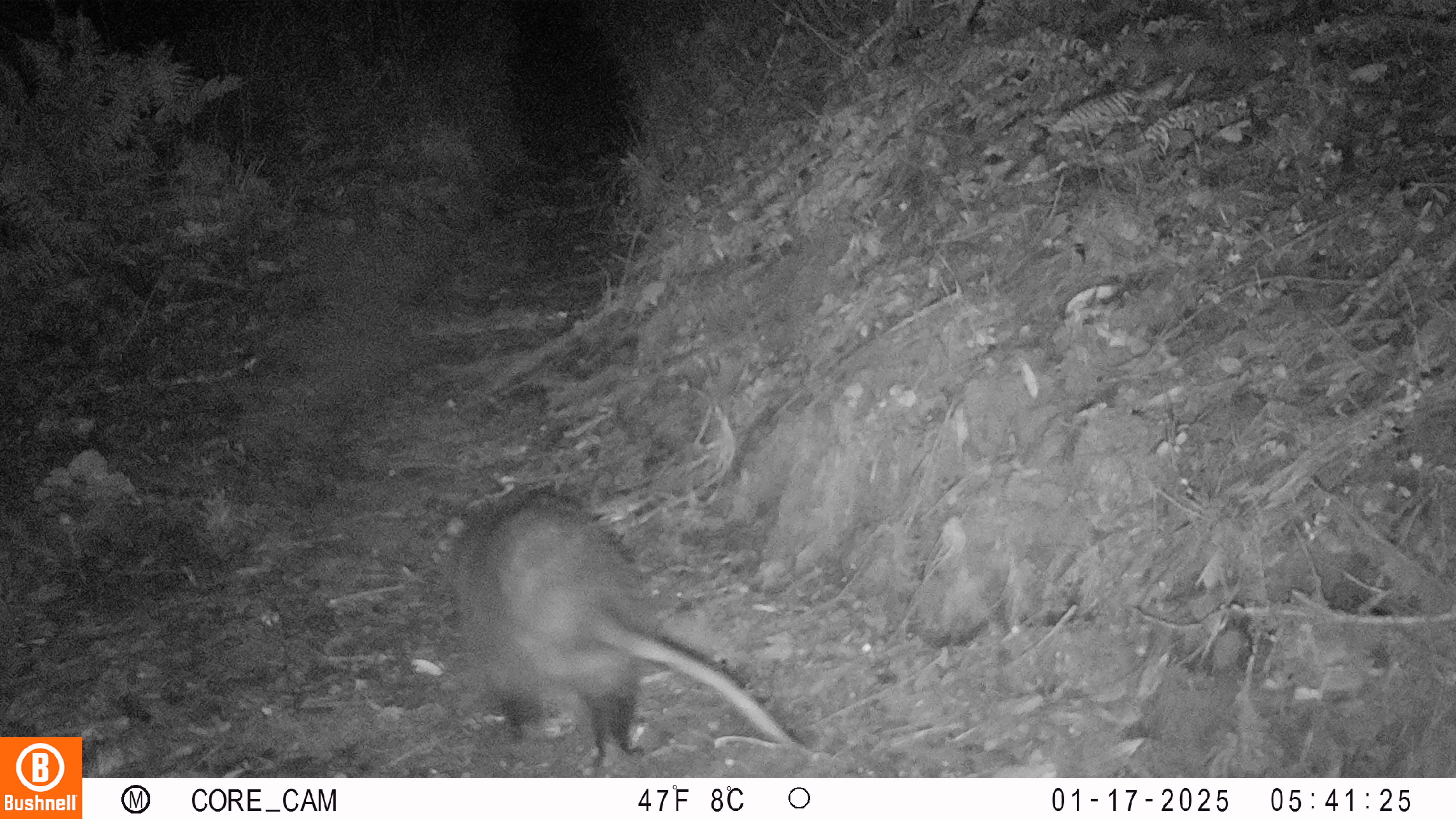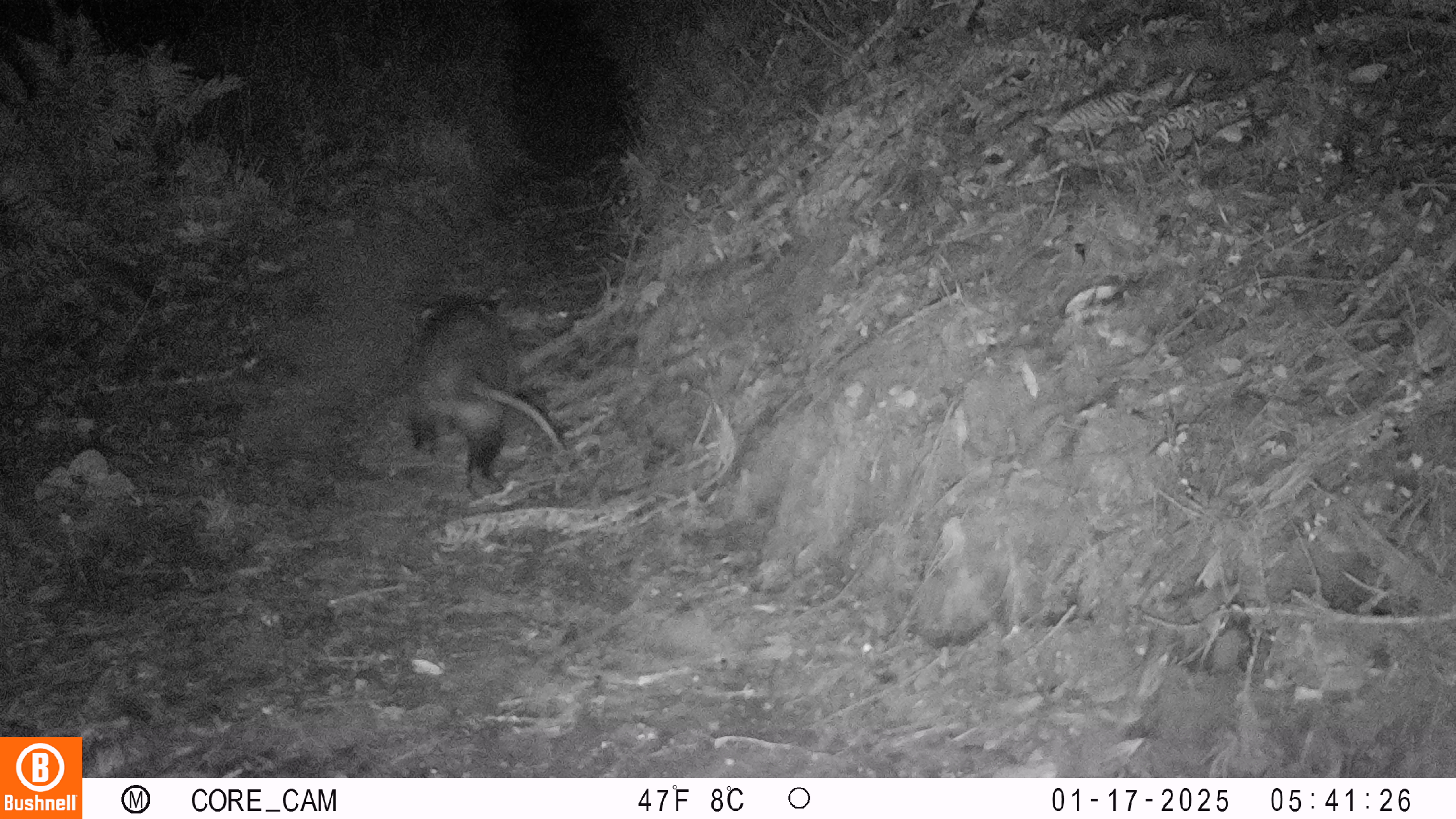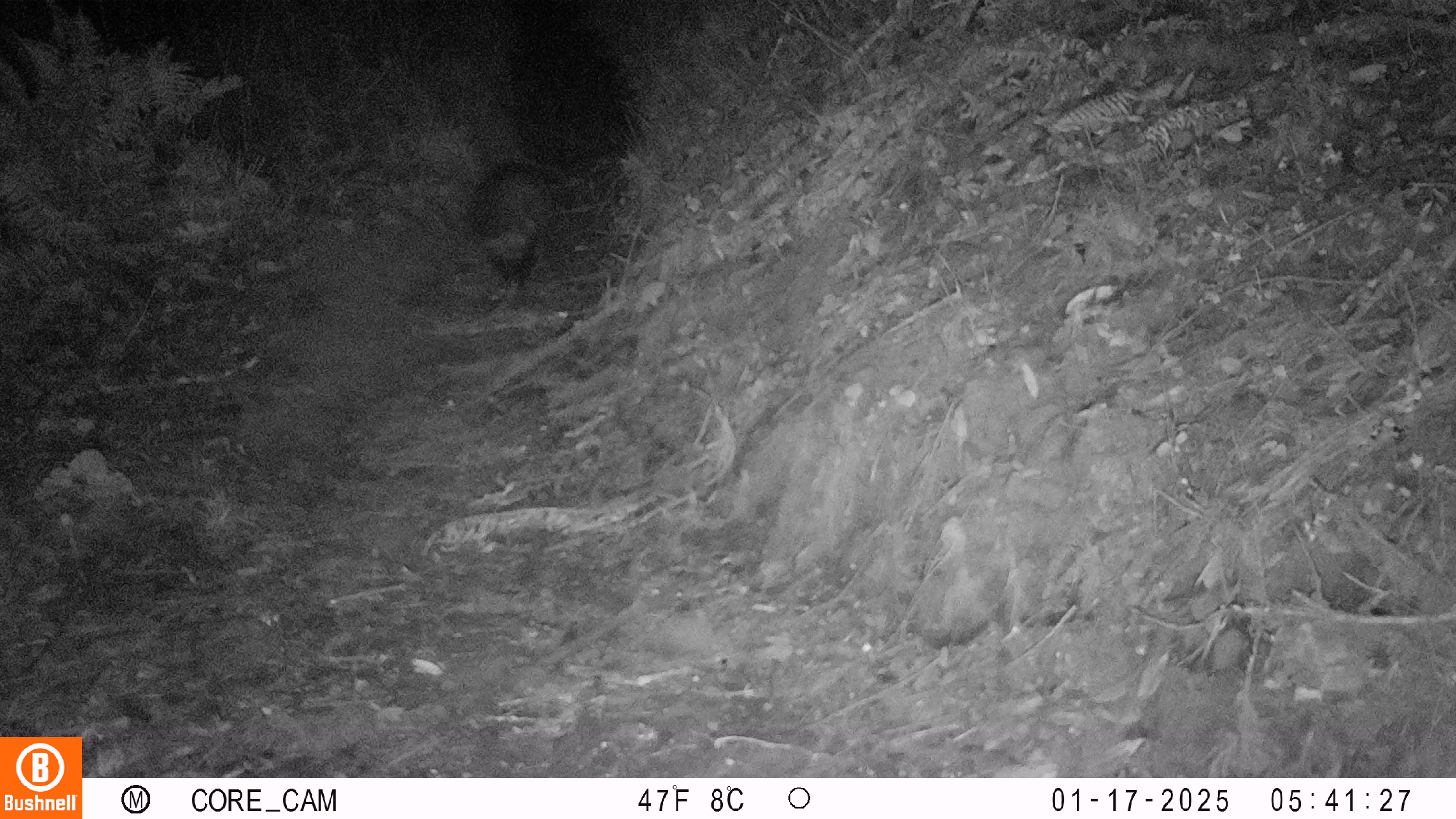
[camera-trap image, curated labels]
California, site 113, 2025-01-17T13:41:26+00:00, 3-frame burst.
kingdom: Animalia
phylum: Chordata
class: Mammalia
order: Didelphimorphia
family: Didelphidae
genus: Didelphis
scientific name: Didelphis virginiana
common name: virginia opossum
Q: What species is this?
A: Virginia opossum (Didelphis virginiana).